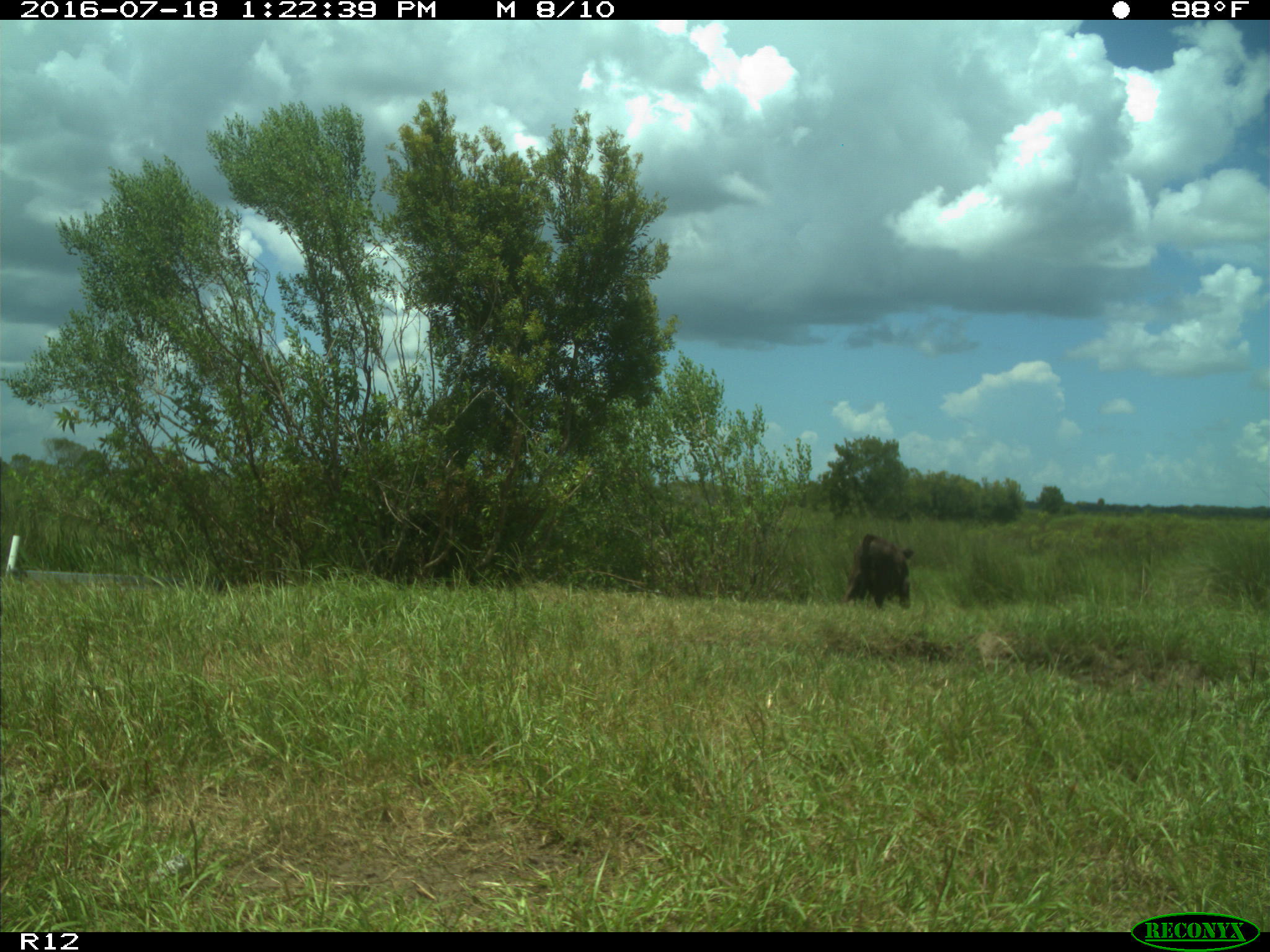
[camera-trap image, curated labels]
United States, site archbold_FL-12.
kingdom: Animalia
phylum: Chordata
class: Mammalia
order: Artiodactyla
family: Bovidae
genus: Bos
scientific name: Bos taurus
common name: domestic cow